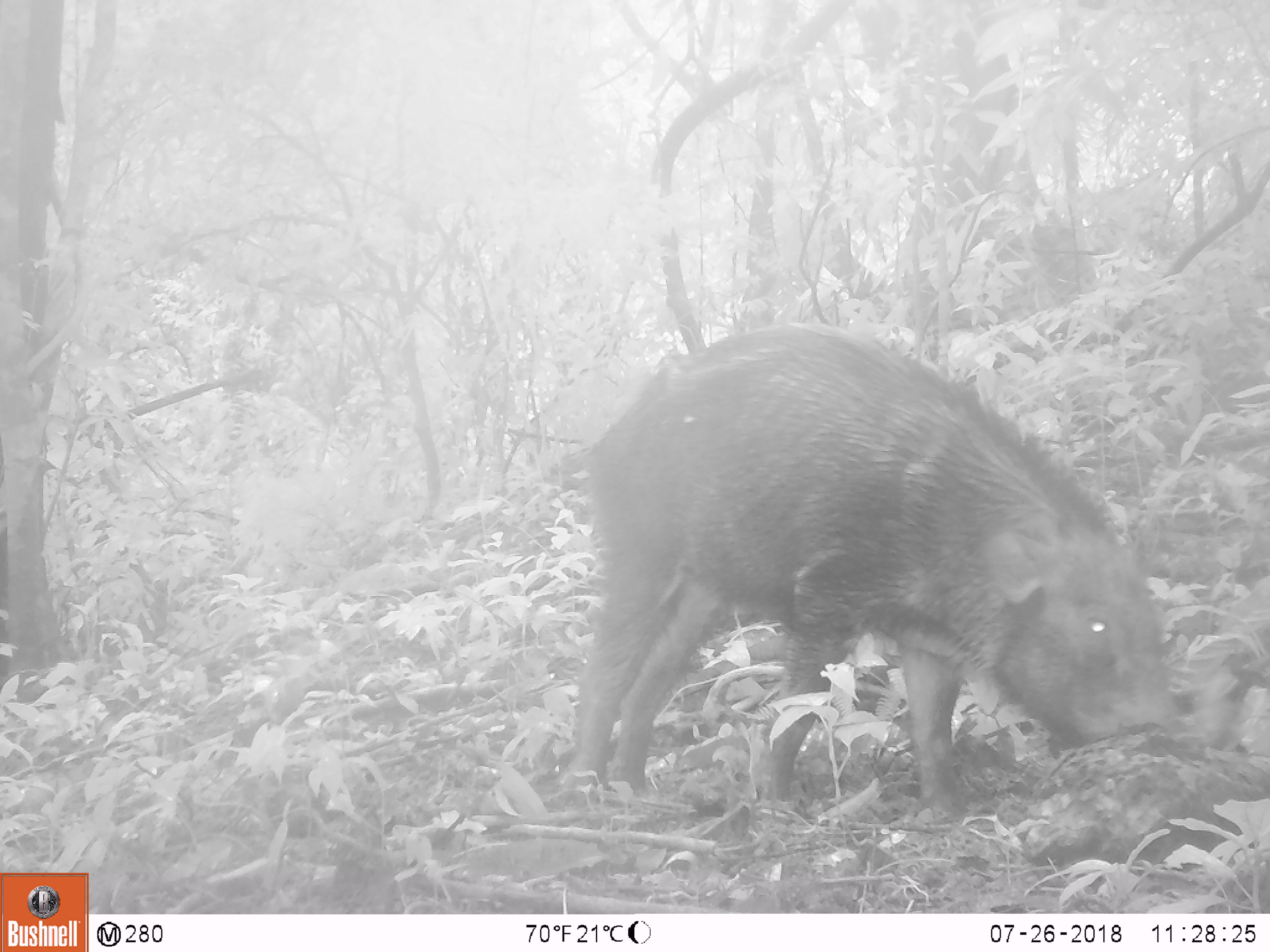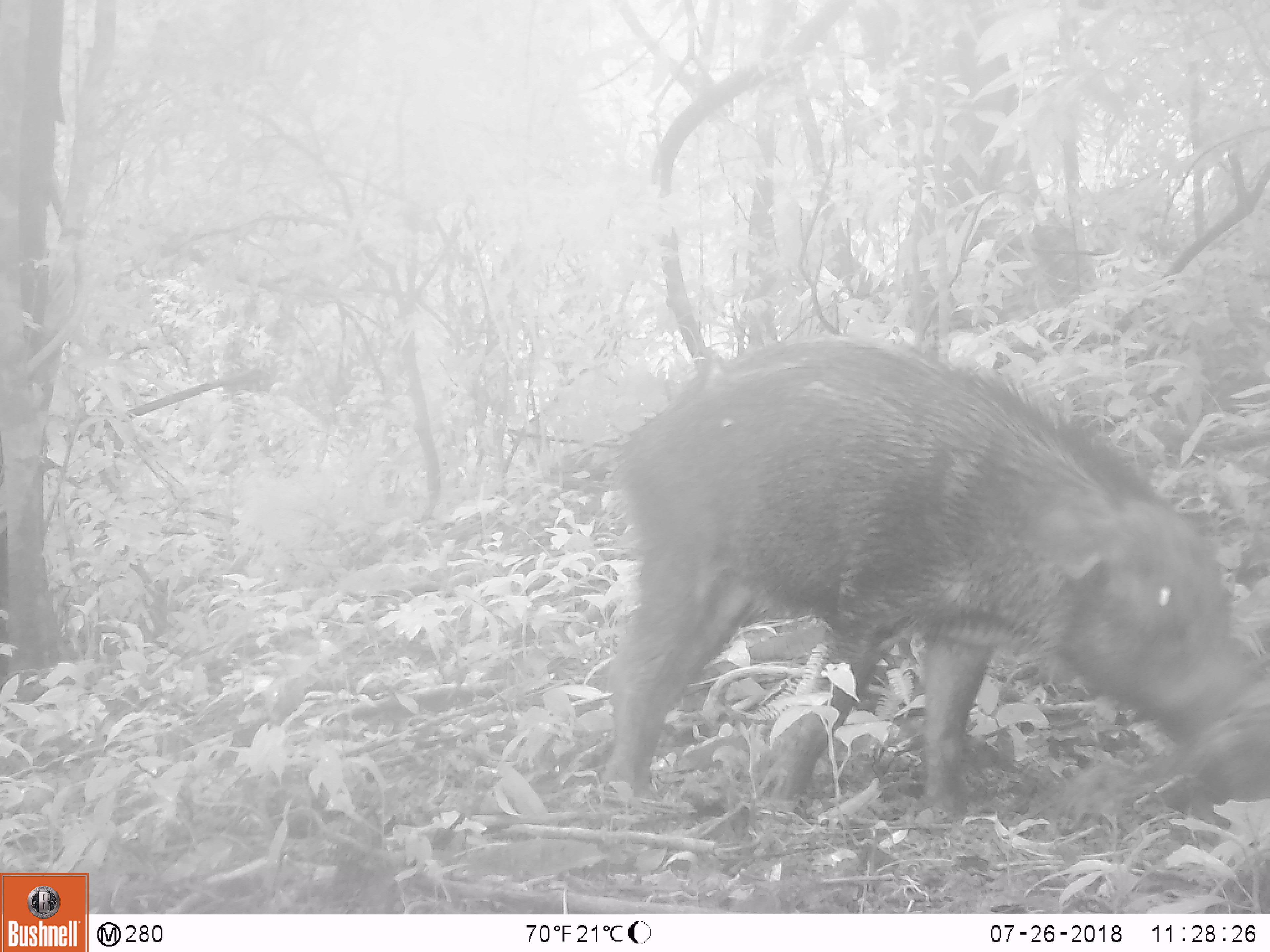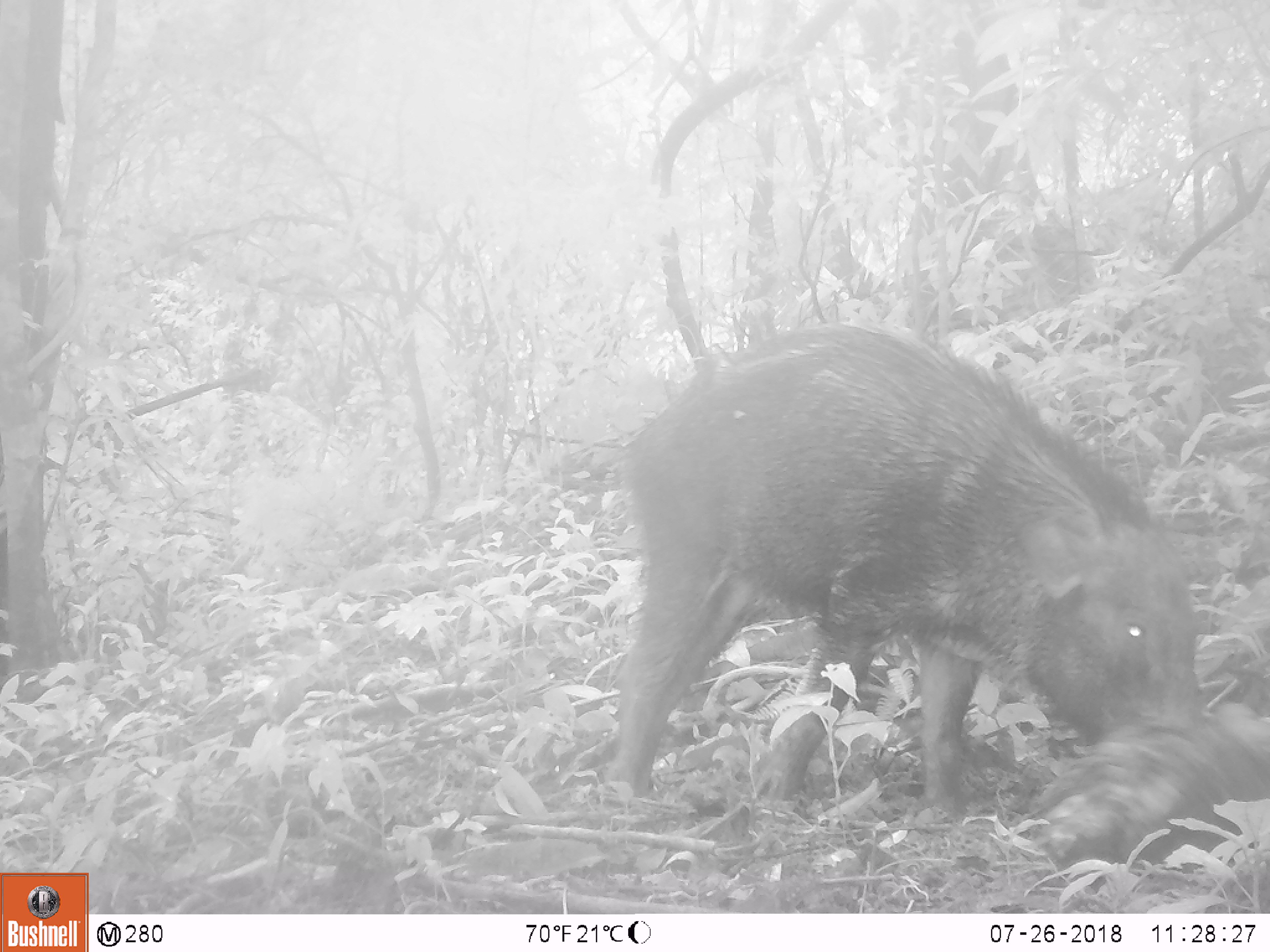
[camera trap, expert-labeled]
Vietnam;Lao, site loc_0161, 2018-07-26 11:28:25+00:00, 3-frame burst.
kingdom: Animalia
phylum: Chordata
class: Mammalia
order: Artiodactyla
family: Suidae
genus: Sus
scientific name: Sus scrofa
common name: eurasian wild pig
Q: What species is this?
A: Eurasian wild pig (Sus scrofa).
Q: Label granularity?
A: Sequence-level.